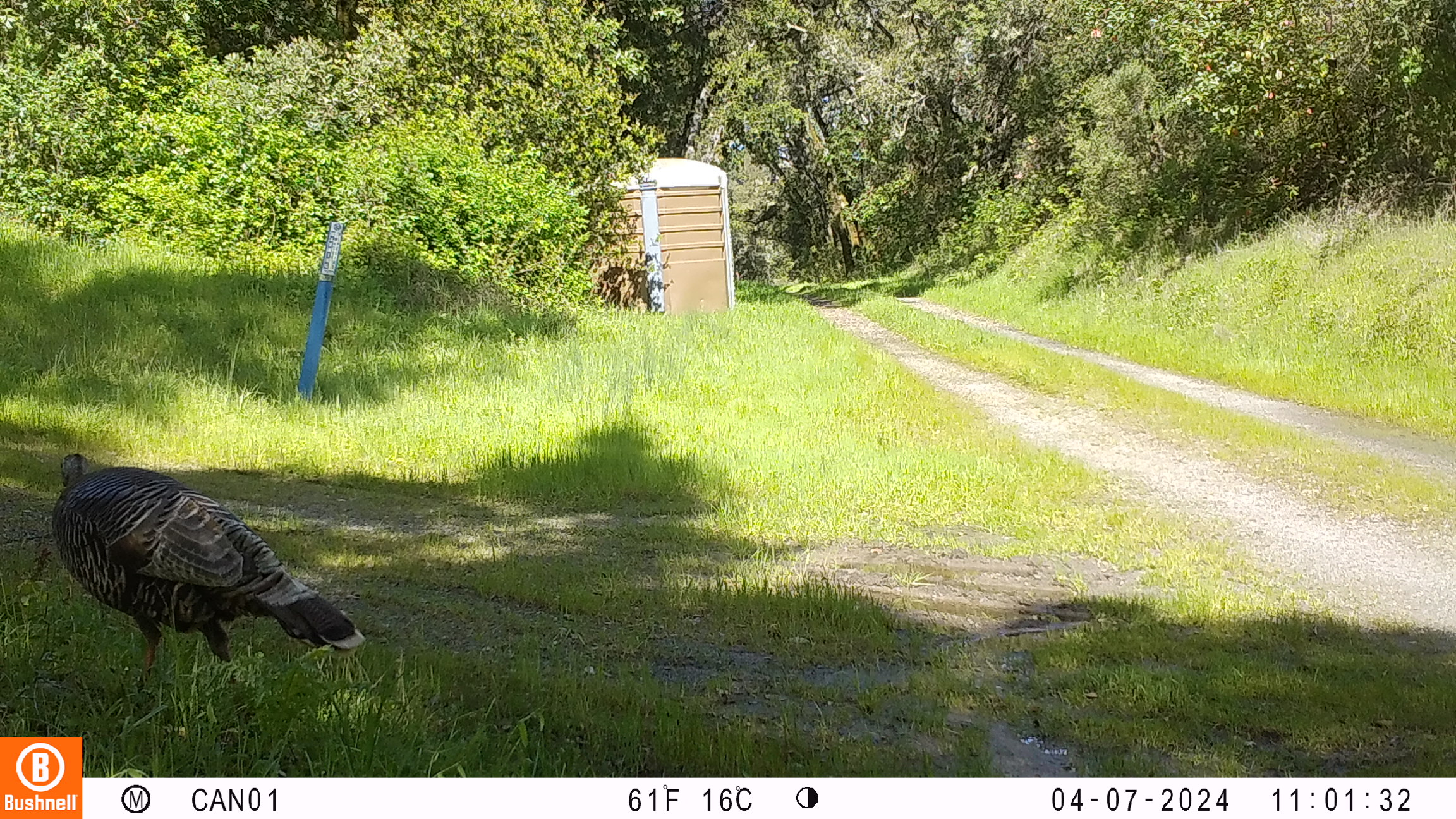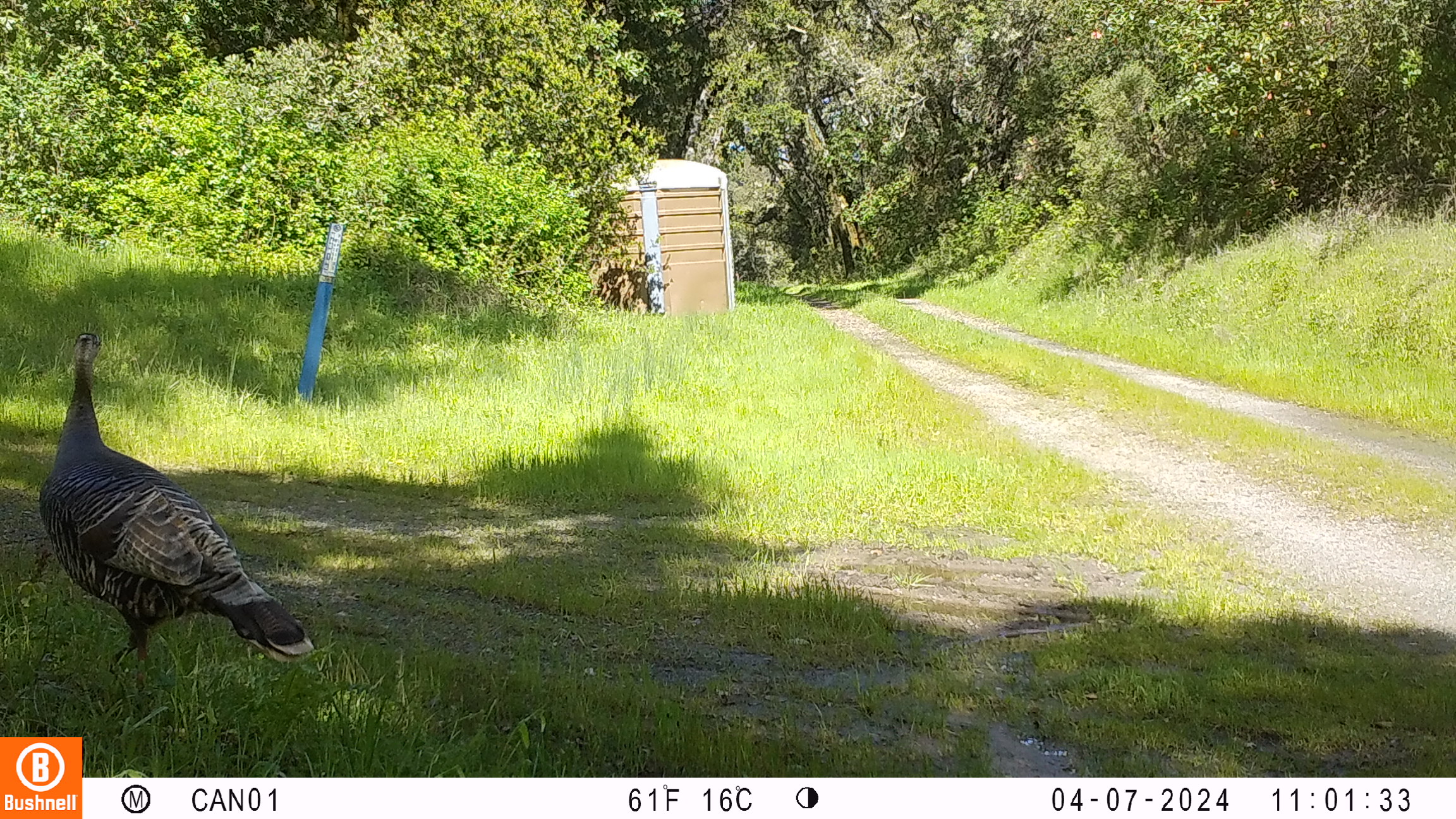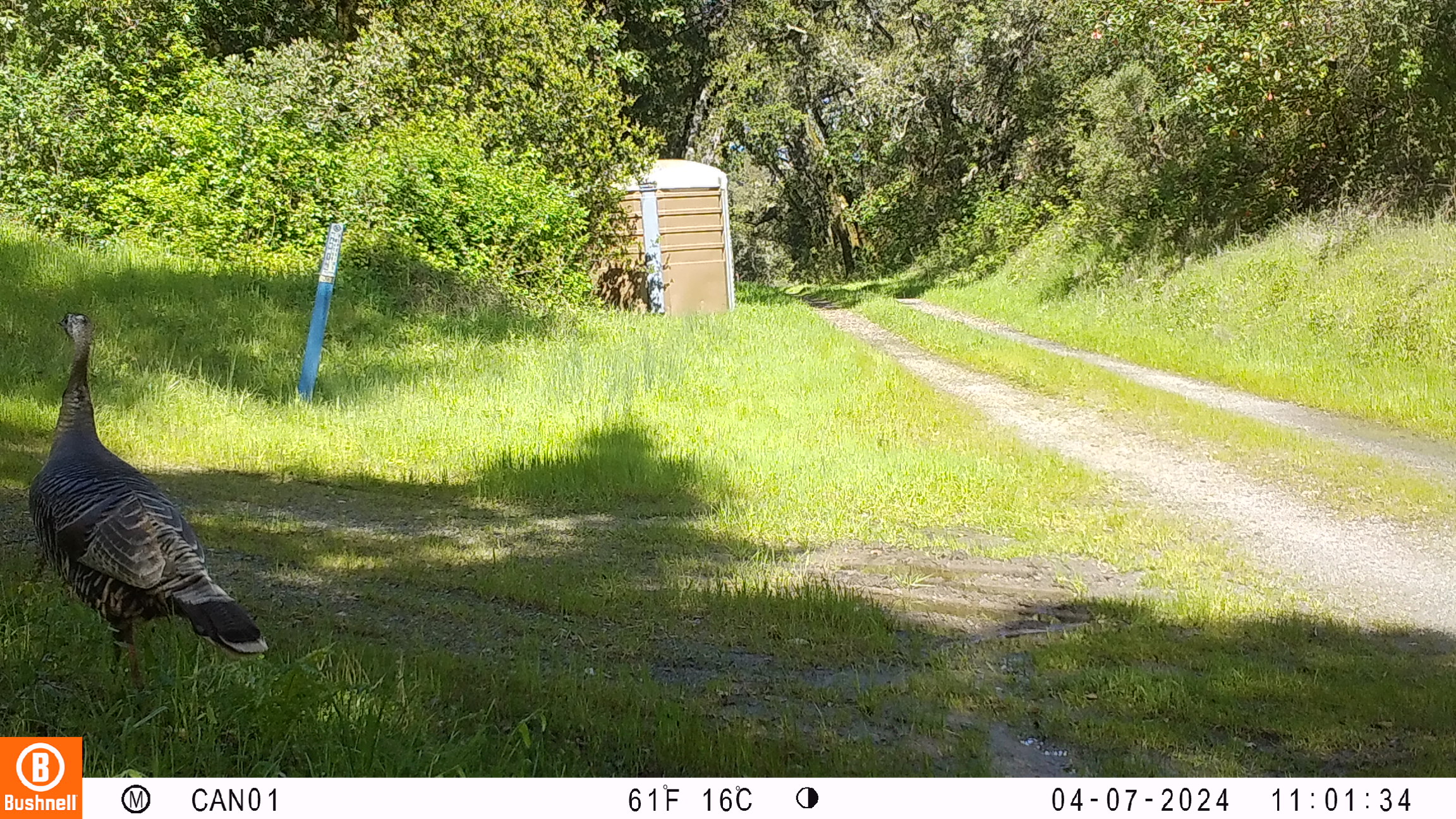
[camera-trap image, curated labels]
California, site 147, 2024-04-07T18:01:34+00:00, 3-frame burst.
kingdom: Animalia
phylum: Chordata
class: Aves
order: Galliformes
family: Phasianidae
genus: Meleagris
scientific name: Meleagris gallopavo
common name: turkey